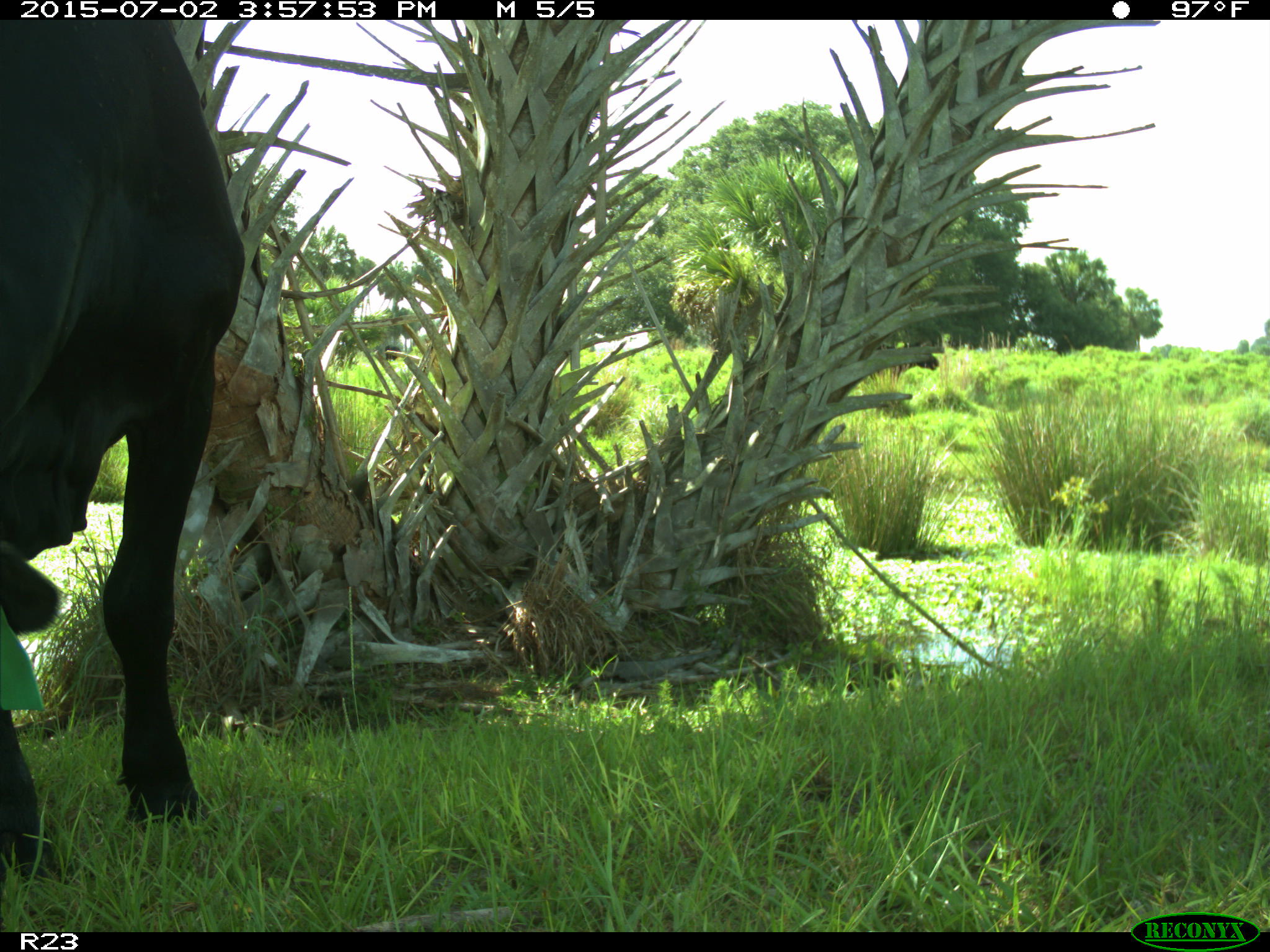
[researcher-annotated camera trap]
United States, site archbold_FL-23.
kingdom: Animalia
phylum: Chordata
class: Mammalia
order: Artiodactyla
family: Bovidae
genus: Bos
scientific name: Bos taurus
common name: domestic cow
Bos taurus (domestic cow).